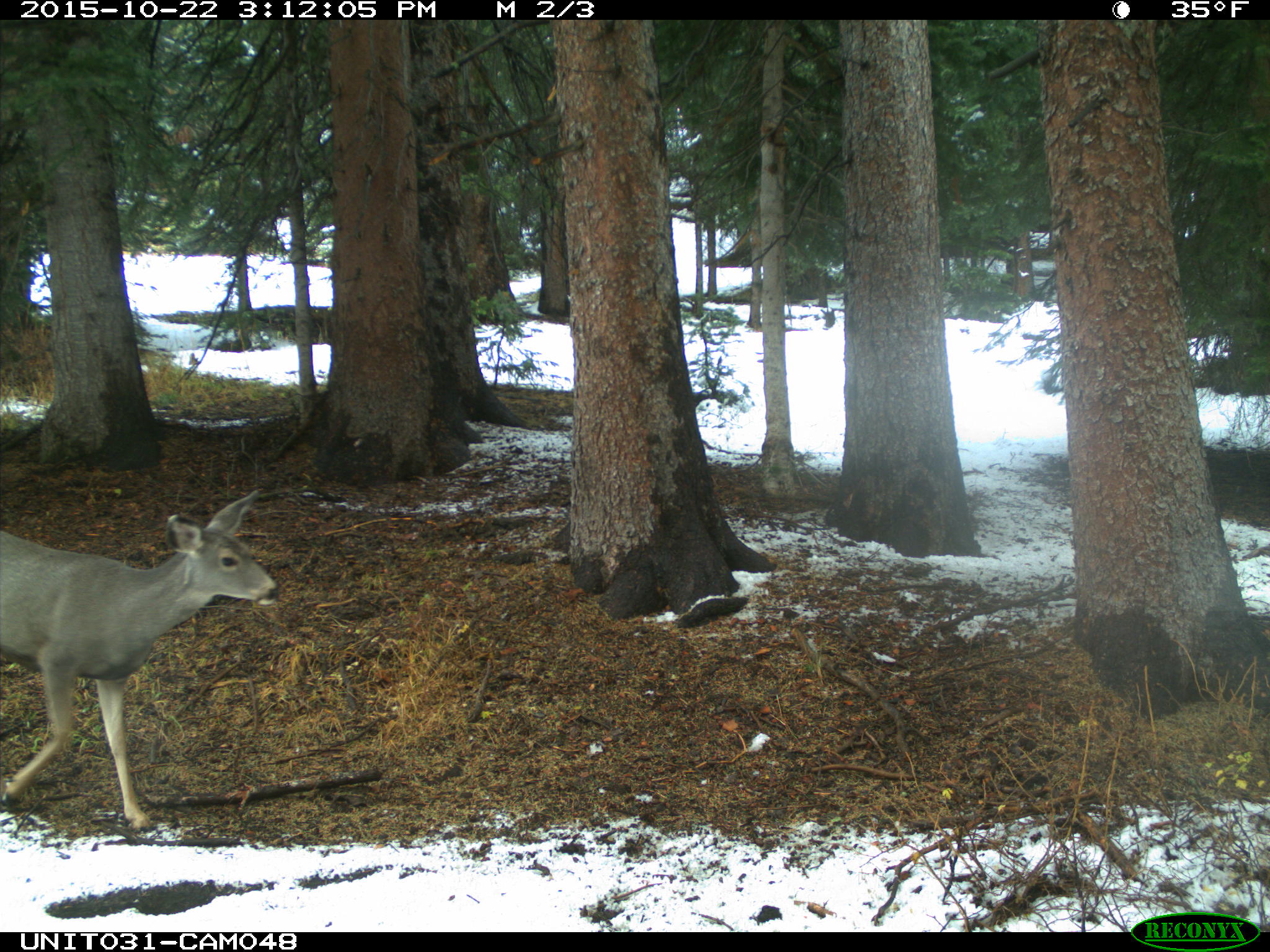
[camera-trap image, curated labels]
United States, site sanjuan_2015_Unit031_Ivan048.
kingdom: Animalia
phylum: Chordata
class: Mammalia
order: Artiodactyla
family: Cervidae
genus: Odocoileus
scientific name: Odocoileus hemionus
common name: mule deer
Odocoileus hemionus (mule deer).